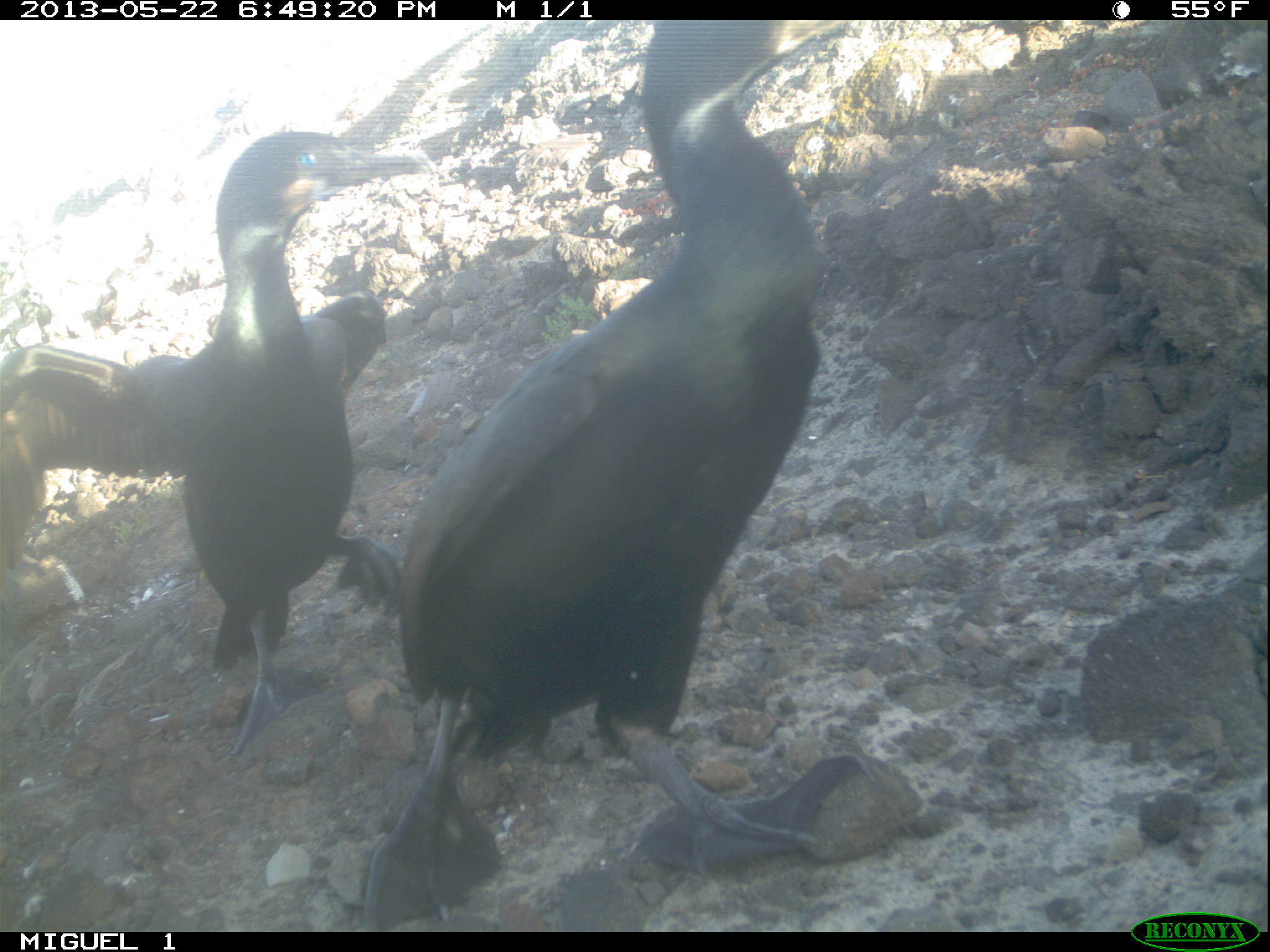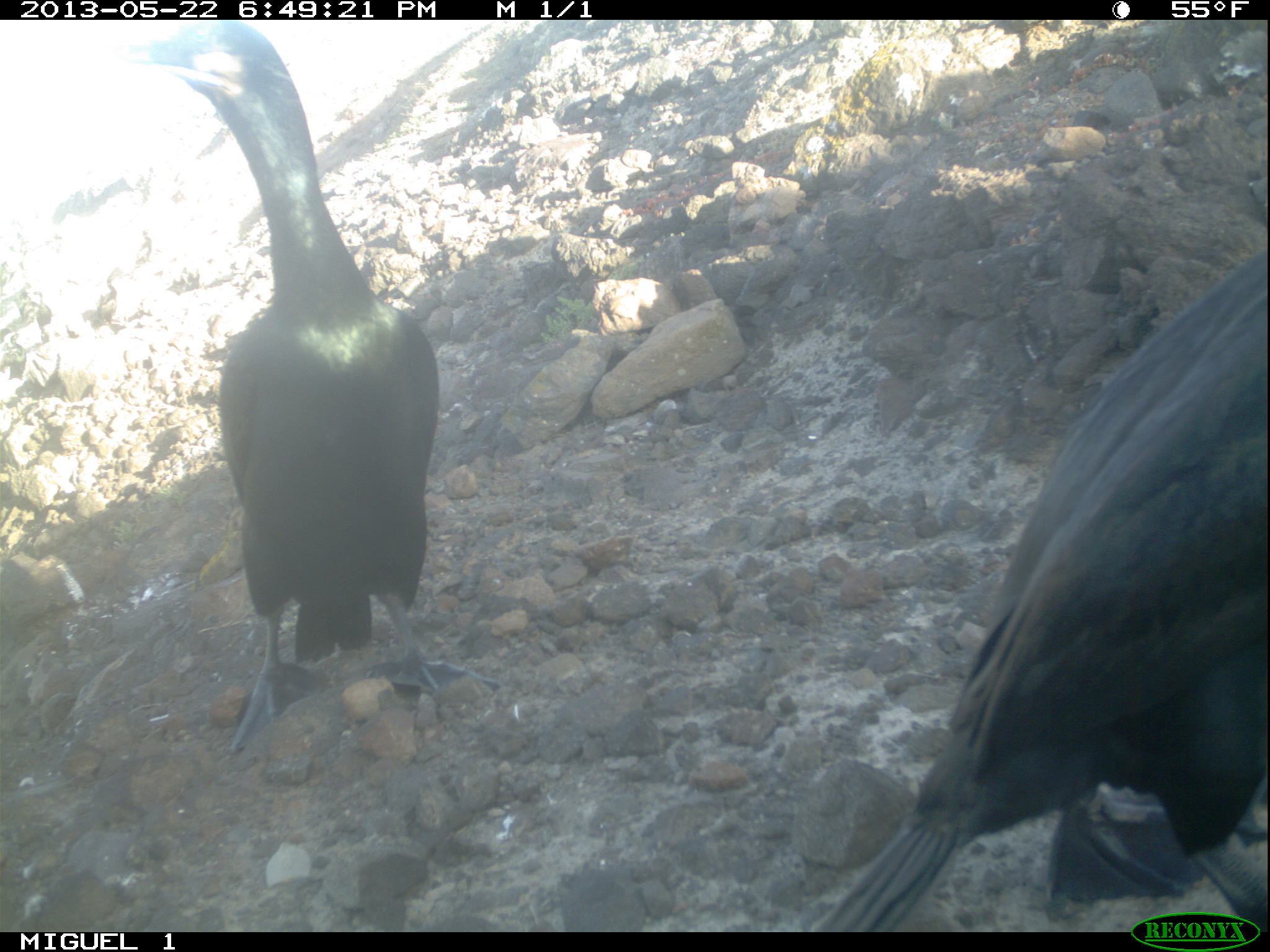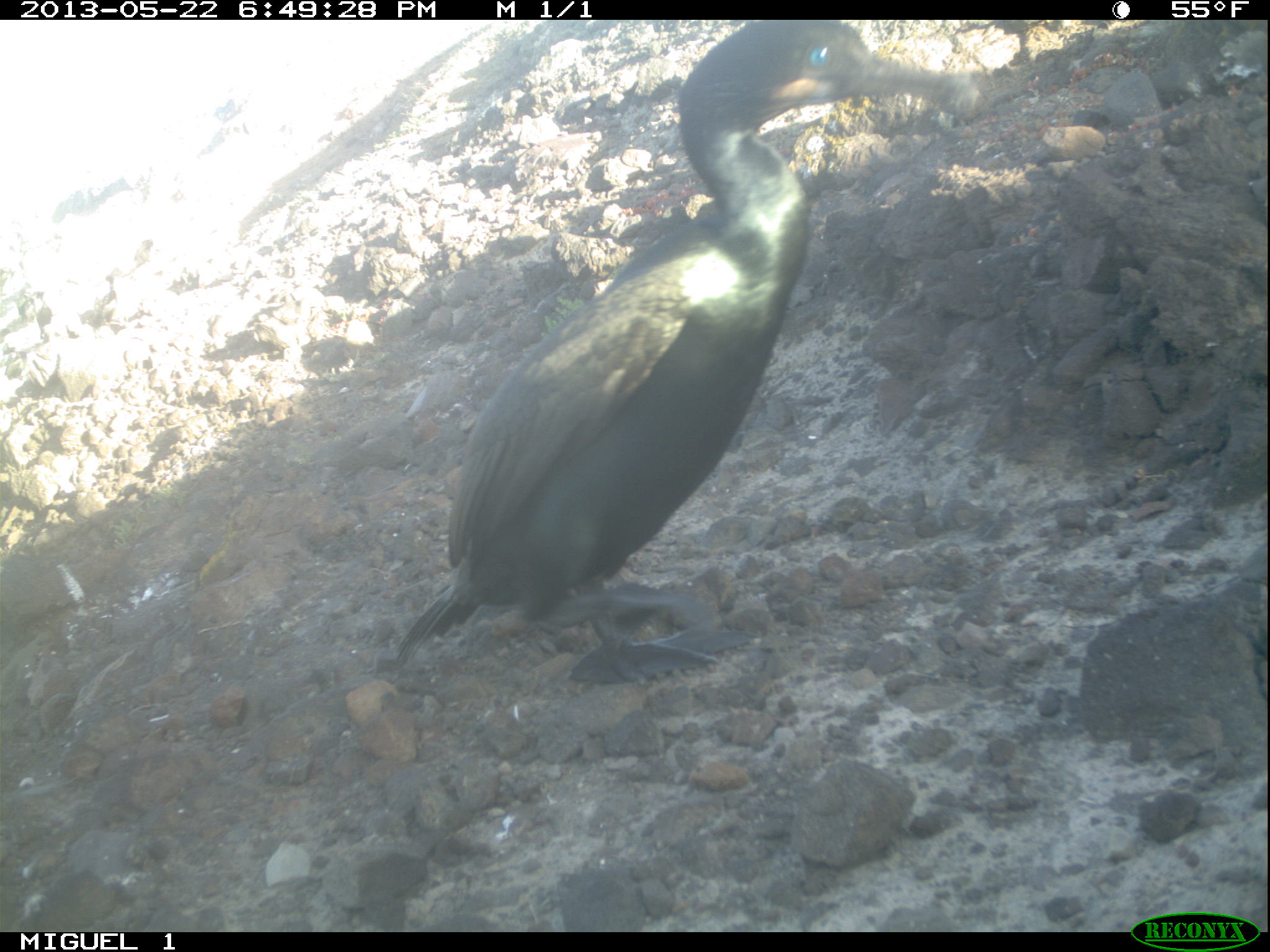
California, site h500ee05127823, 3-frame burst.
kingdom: Animalia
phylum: Chordata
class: Aves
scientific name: Aves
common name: bird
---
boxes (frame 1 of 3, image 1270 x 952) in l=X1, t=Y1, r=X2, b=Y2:
bird: l=360, t=19, r=889, b=930; l=0, t=126, r=429, b=758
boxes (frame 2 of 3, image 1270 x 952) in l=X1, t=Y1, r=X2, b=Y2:
bird: l=808, t=243, r=1269, b=932; l=123, t=18, r=507, b=764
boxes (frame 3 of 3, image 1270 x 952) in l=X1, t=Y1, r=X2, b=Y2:
bird: l=396, t=19, r=978, b=689; l=93, t=273, r=115, b=327; l=36, t=289, r=50, b=342